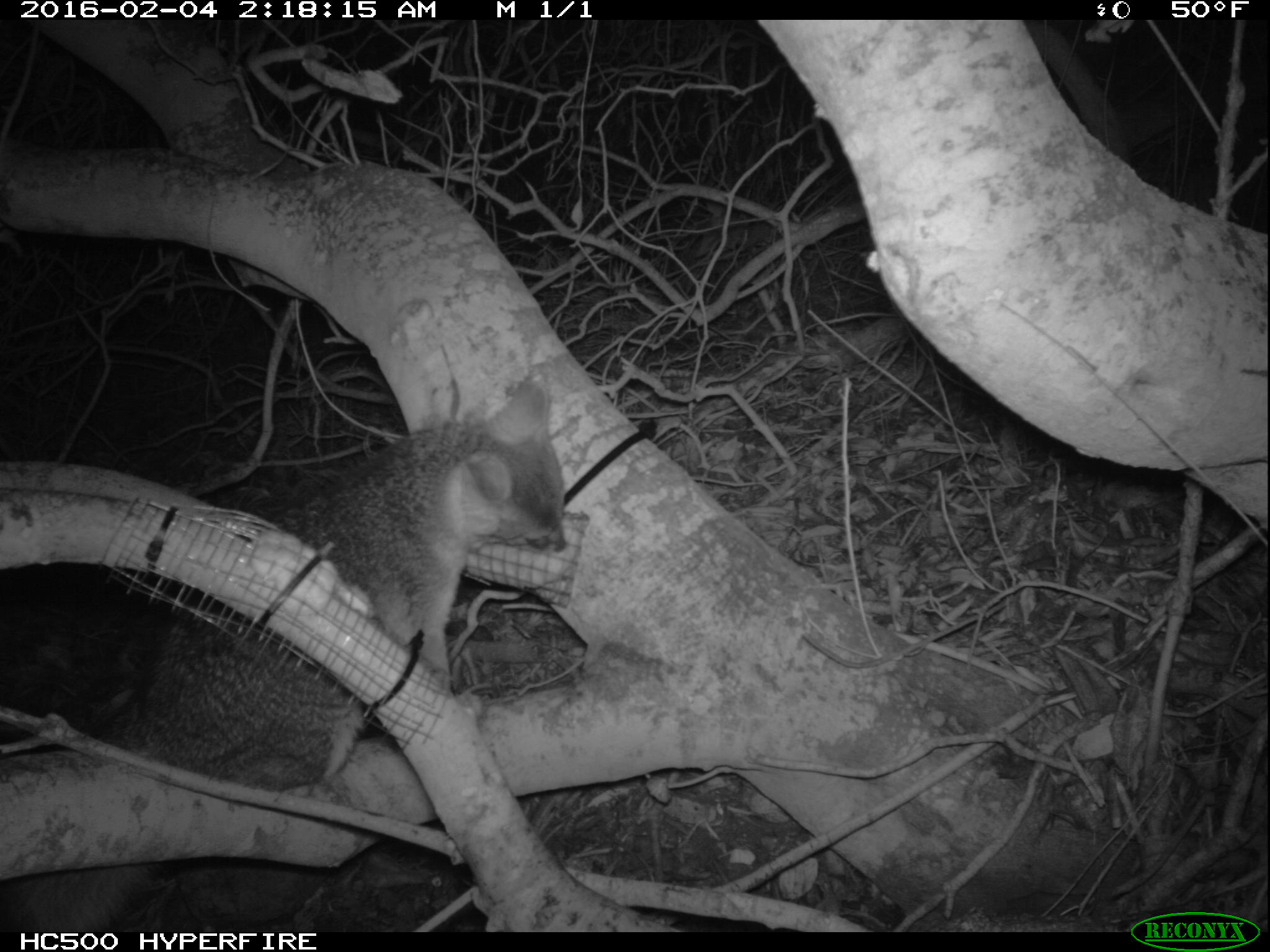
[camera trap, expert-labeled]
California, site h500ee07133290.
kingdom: Animalia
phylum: Chordata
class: Mammalia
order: Carnivora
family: Canidae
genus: Urocyon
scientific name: Urocyon littoralis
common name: island fox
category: fox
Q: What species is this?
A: Fox (island fox) (Urocyon littoralis).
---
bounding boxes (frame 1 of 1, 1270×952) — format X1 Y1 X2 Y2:
fox: 0 371 566 934